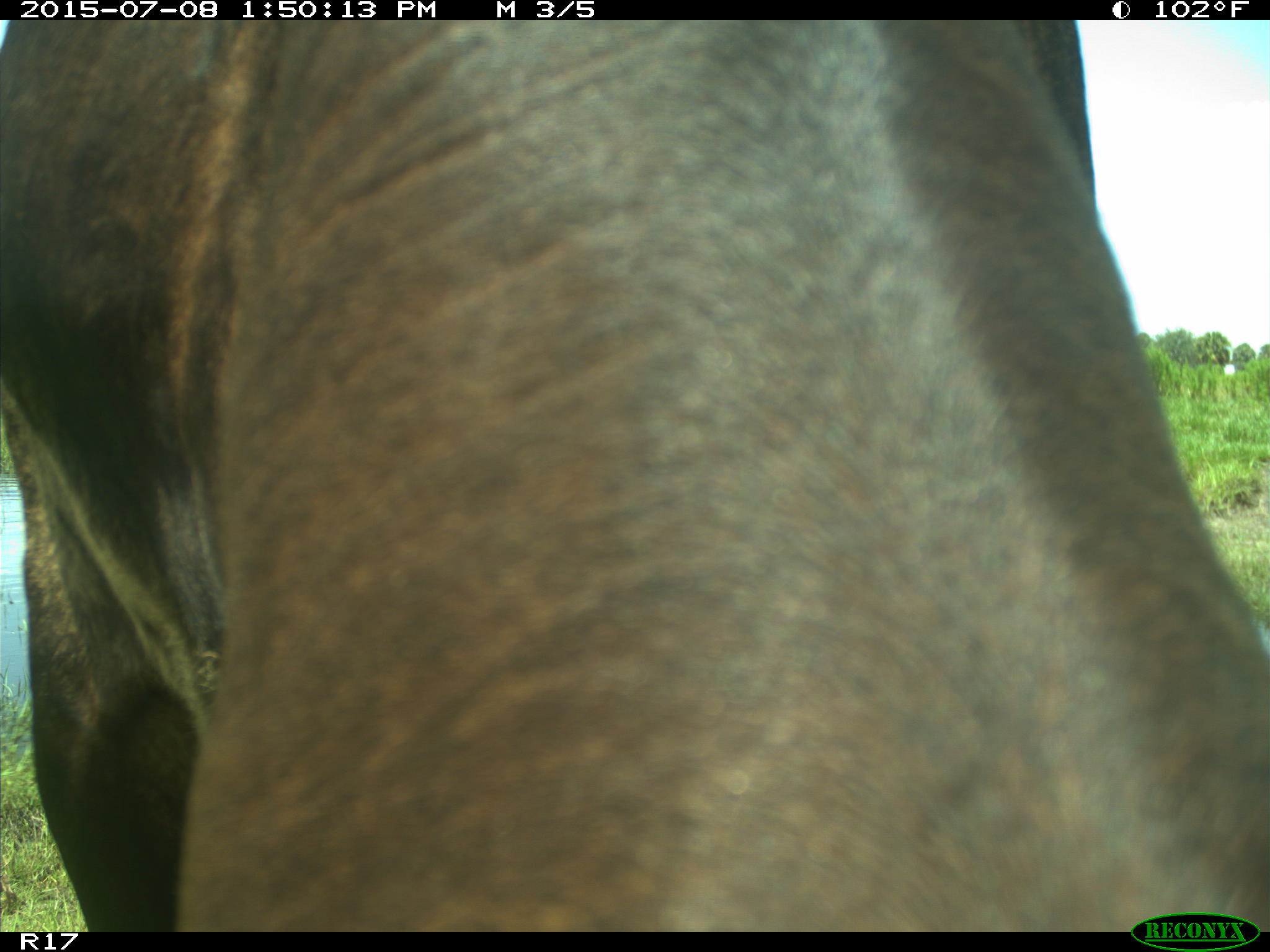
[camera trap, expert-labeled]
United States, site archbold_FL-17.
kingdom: Animalia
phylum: Chordata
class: Mammalia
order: Artiodactyla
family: Bovidae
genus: Bos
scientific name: Bos taurus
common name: domestic cow